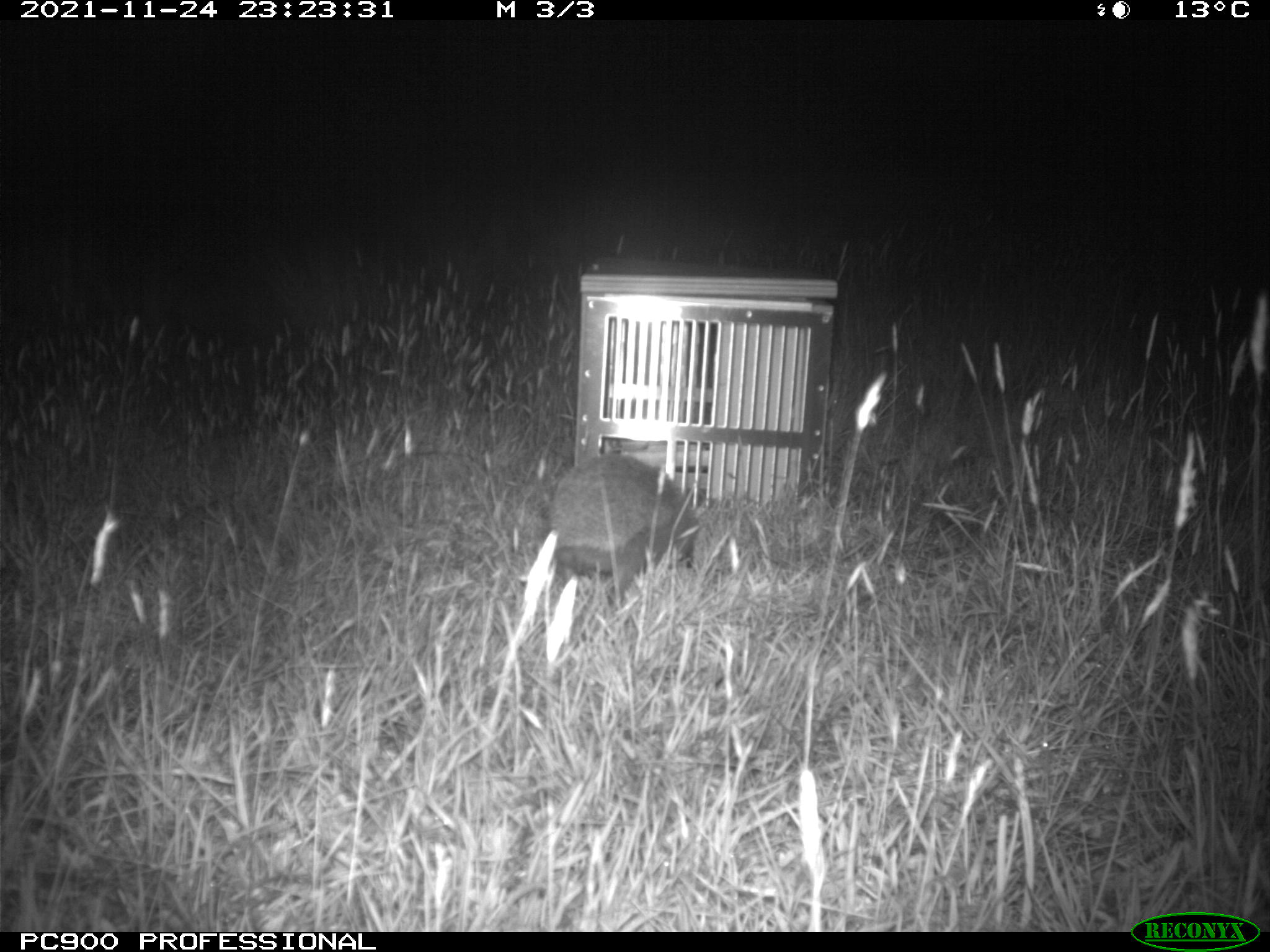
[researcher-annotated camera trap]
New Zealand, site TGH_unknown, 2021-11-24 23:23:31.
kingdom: Animalia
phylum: Chordata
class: Mammalia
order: Eulipotyphla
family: Erinaceidae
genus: Erinaceus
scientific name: Erinaceus europaeus europaeus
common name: european hedgehog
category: hedgehog